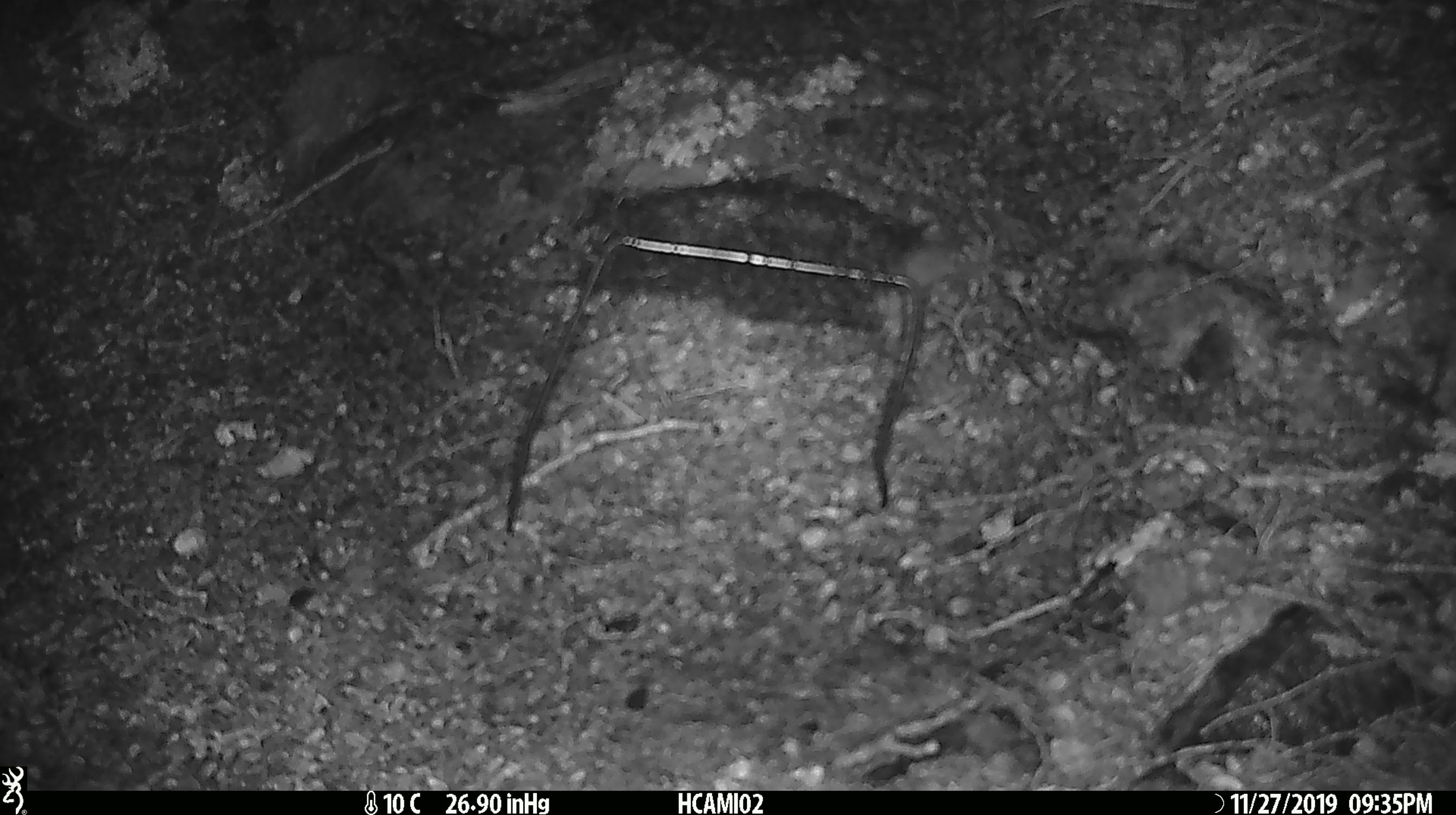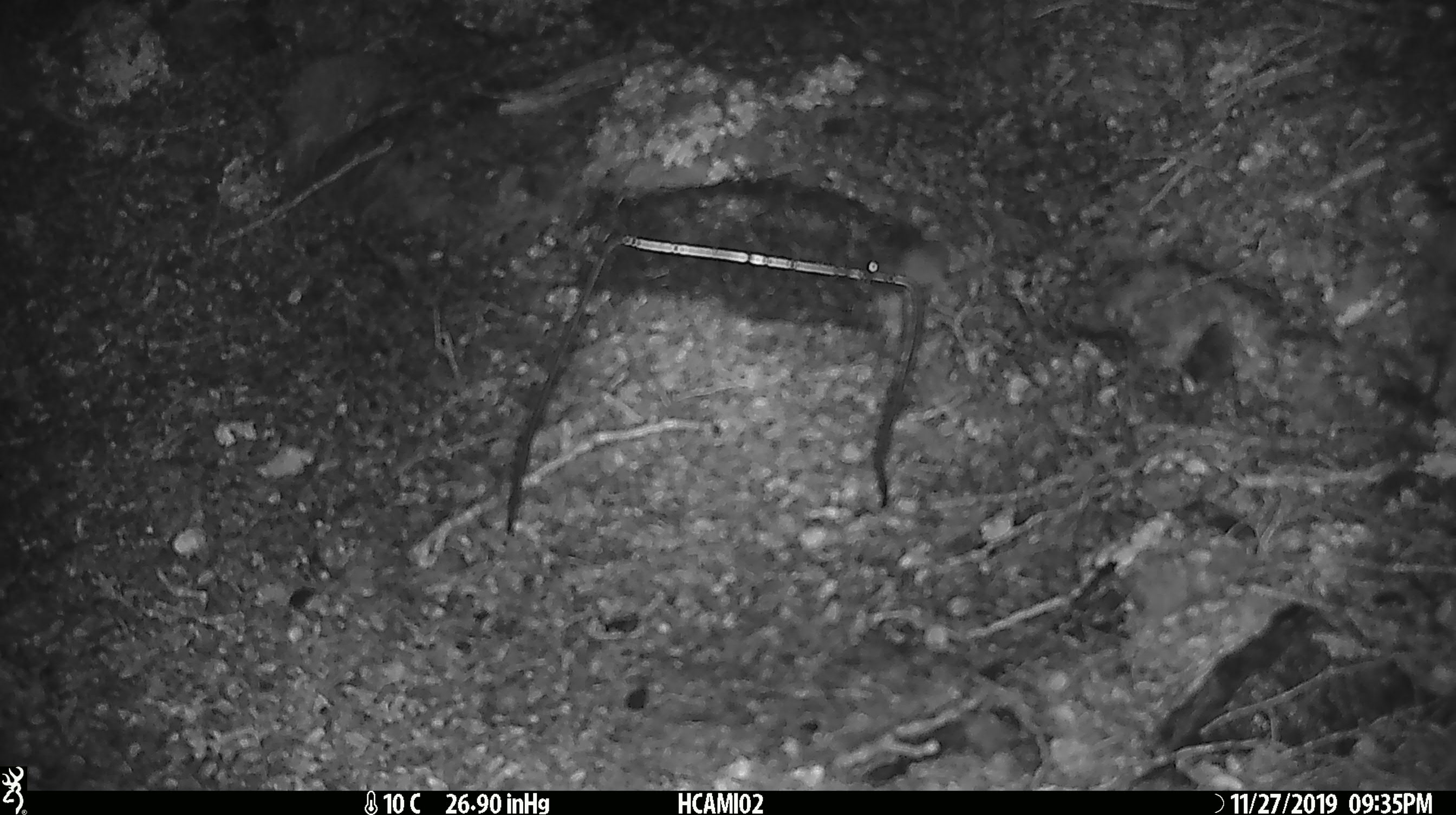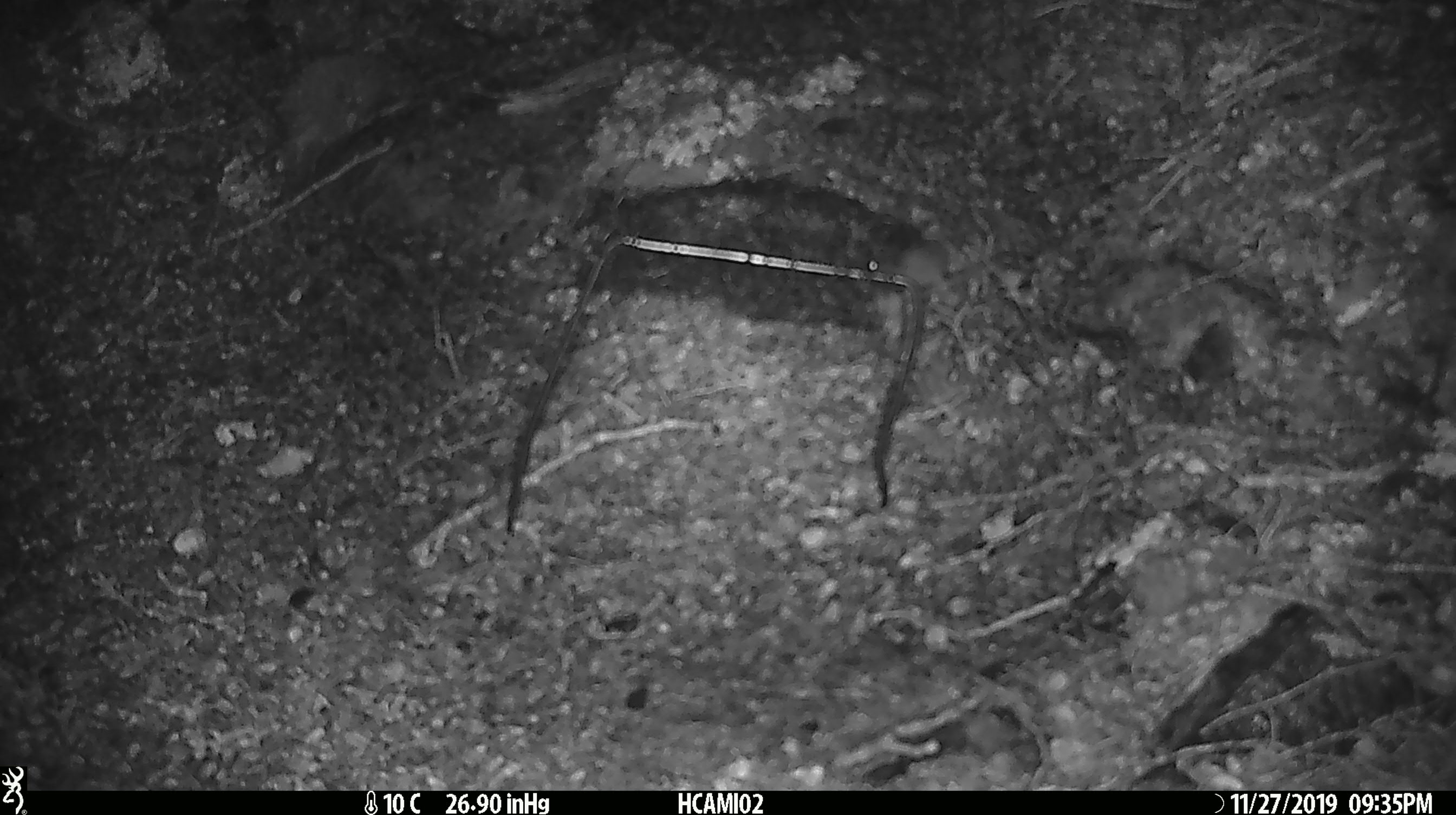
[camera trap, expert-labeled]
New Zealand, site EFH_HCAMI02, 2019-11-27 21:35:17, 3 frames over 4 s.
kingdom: Animalia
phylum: Chordata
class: Mammalia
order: Rodentia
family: Muridae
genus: Mus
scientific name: Mus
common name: mouse